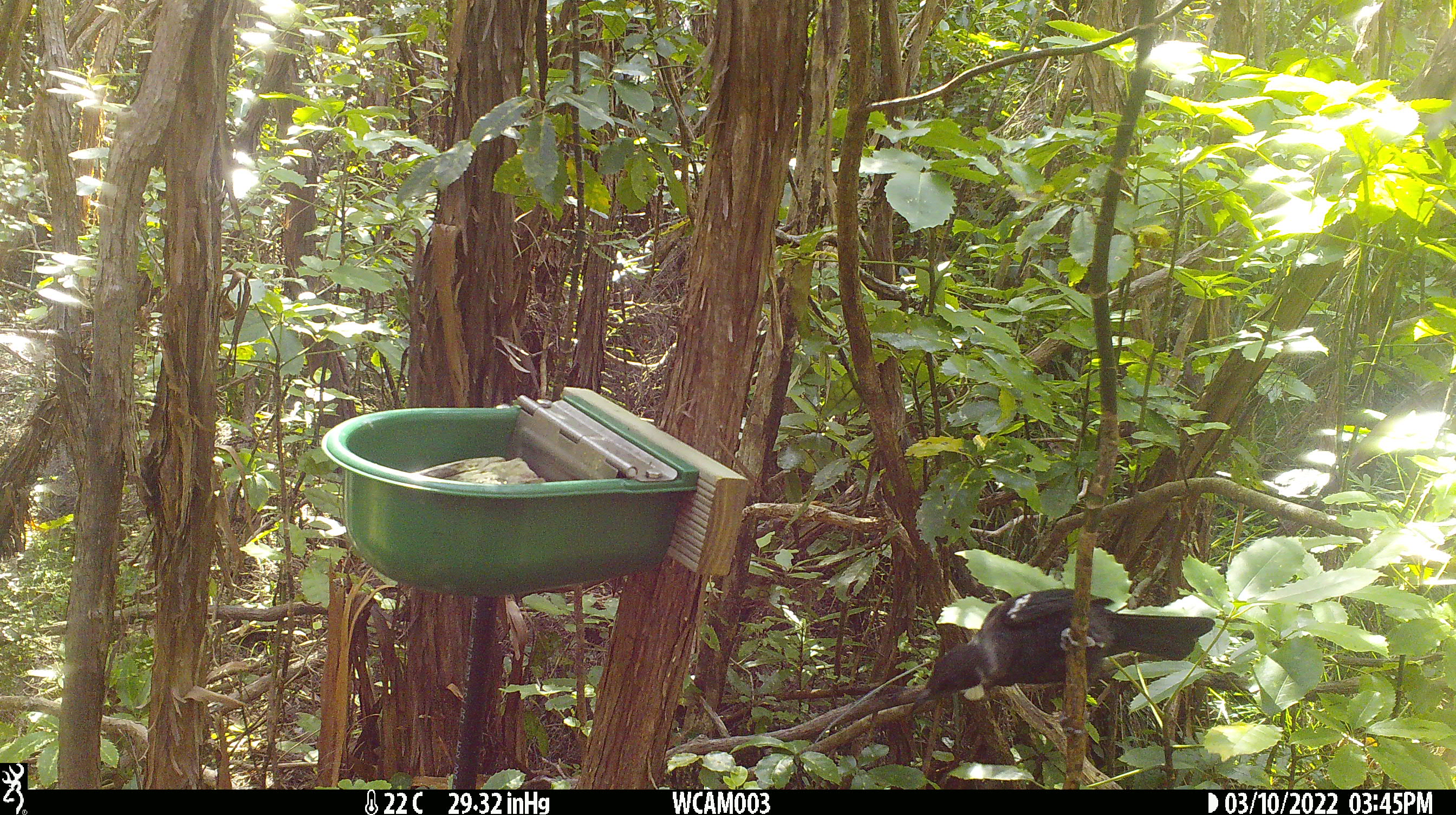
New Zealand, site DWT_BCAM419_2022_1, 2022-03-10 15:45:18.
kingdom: Animalia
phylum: Chordata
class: Aves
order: Passeriformes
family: Meliphagidae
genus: Prosthemadera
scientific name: Prosthemadera novaeseelandiae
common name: tui